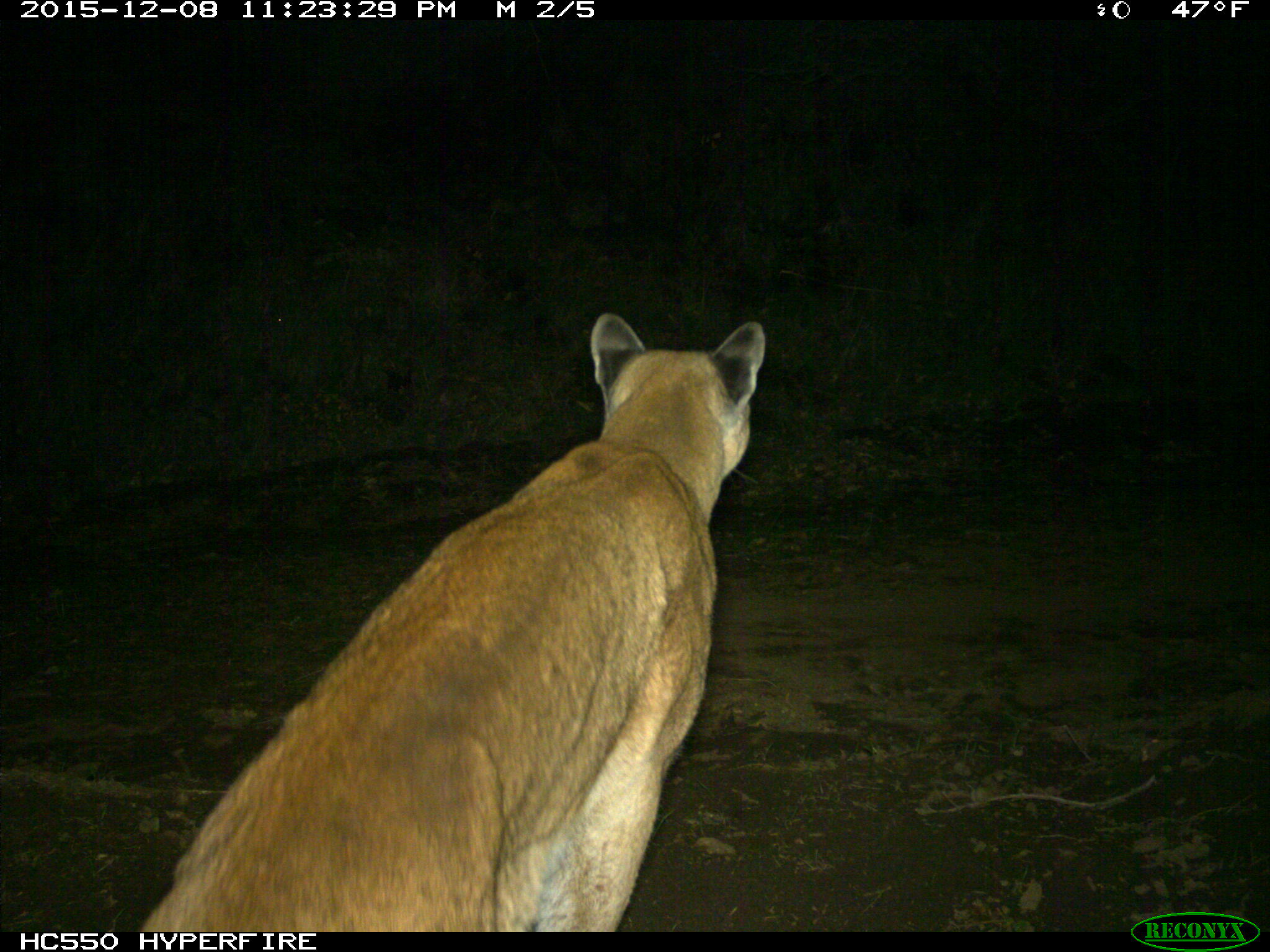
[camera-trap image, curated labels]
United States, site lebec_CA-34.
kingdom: Animalia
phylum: Chordata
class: Mammalia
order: Carnivora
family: Felidae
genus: Puma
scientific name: Puma concolor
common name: mountain lion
Puma concolor (mountain lion).